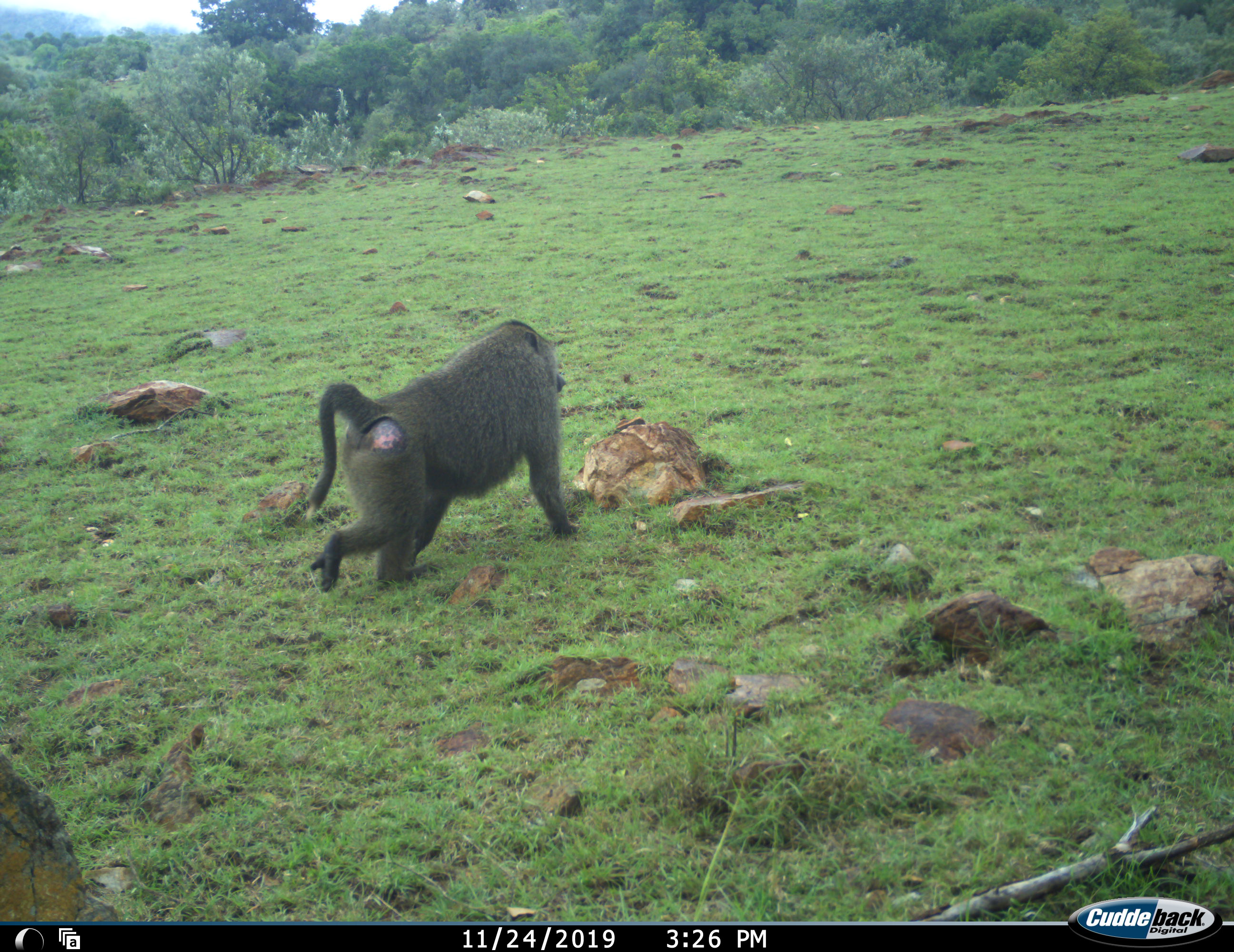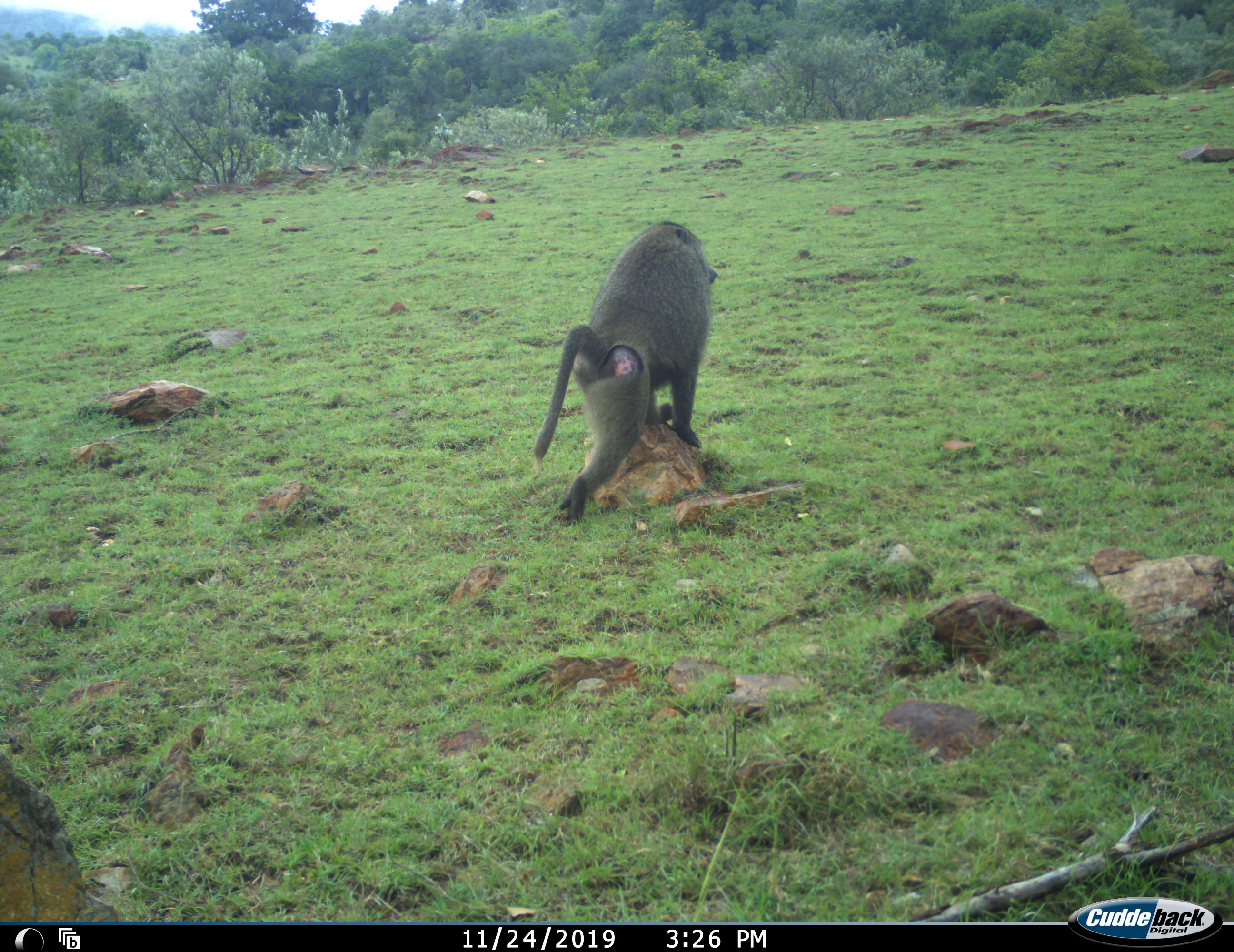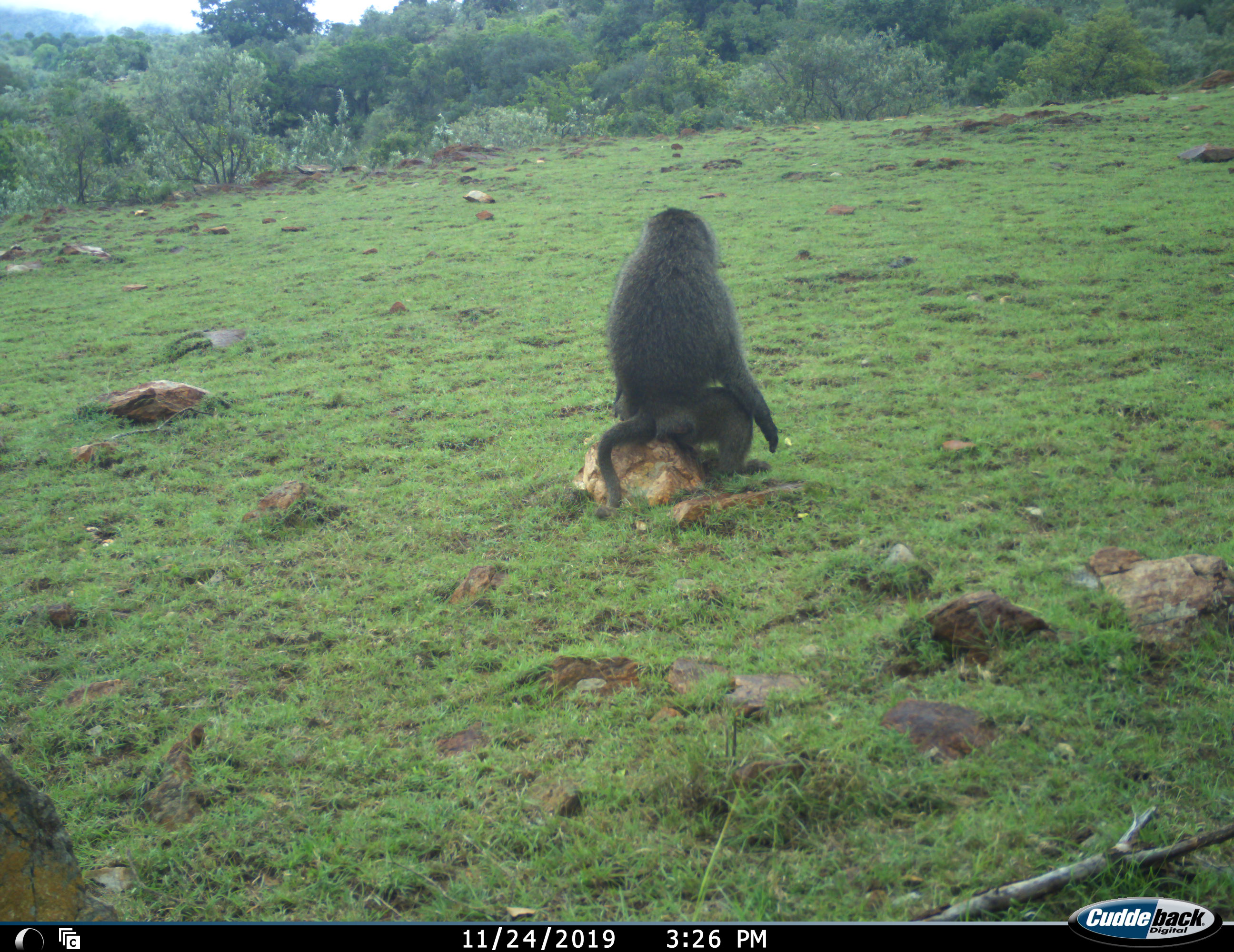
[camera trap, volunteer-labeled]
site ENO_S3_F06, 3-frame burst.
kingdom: Animalia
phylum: Chordata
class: Mammalia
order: Primates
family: Cercopithecidae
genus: Papio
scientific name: Papio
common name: baboon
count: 1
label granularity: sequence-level